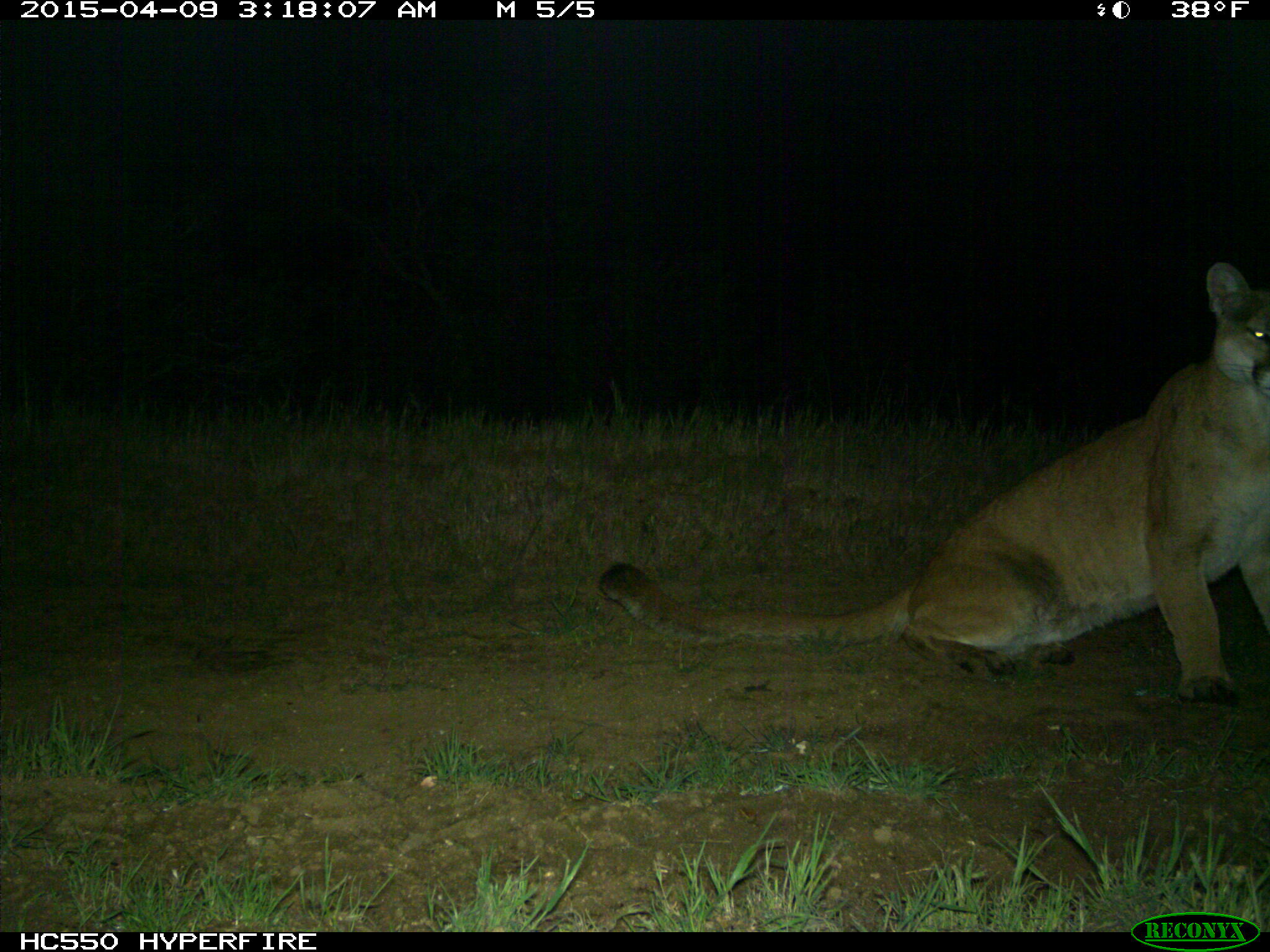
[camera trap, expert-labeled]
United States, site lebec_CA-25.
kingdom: Animalia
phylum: Chordata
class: Mammalia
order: Carnivora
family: Felidae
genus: Puma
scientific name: Puma concolor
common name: mountain lion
Puma concolor (mountain lion).